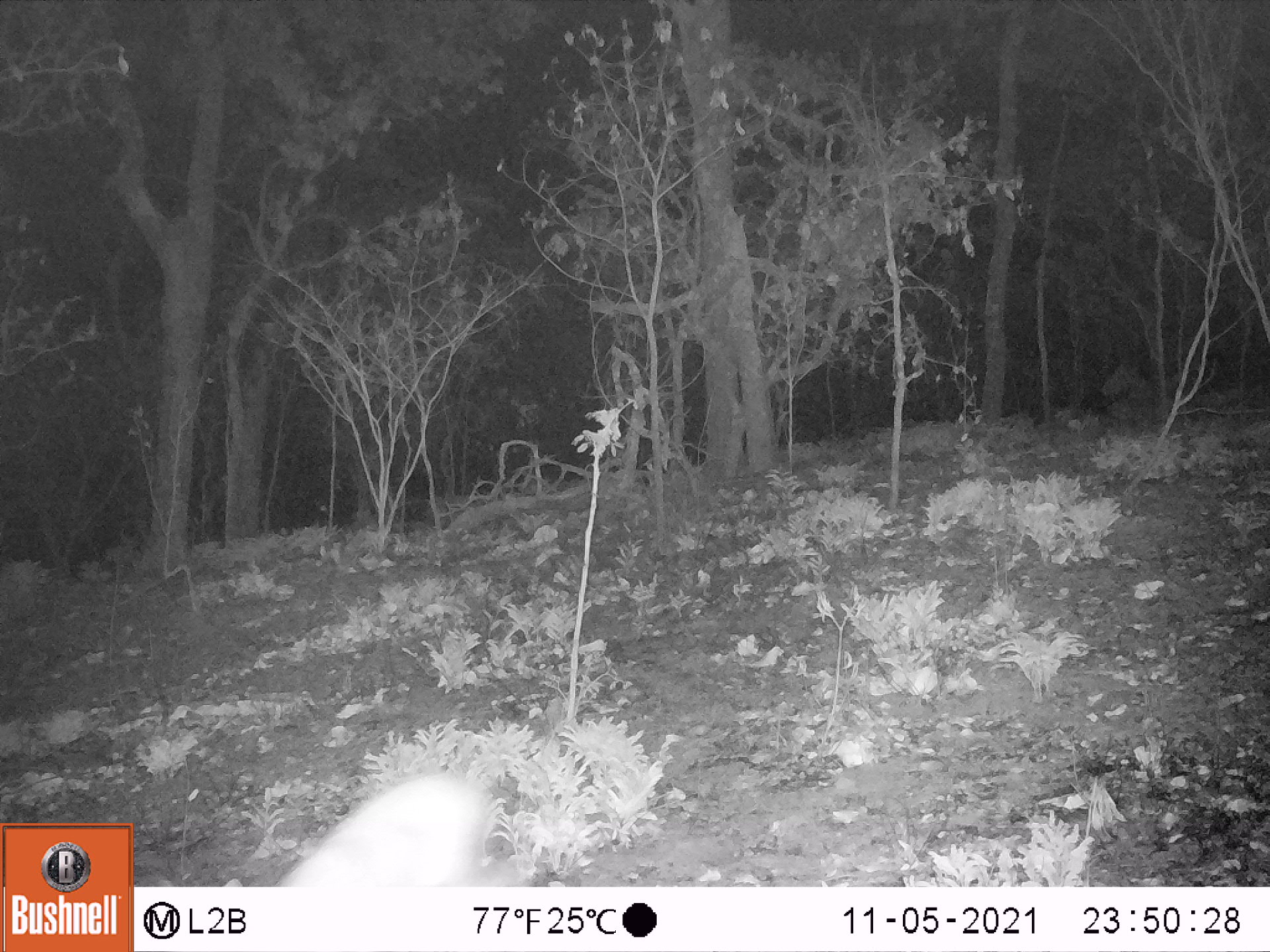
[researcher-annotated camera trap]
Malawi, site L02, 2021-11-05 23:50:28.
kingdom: Animalia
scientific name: Animalia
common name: other animal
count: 1